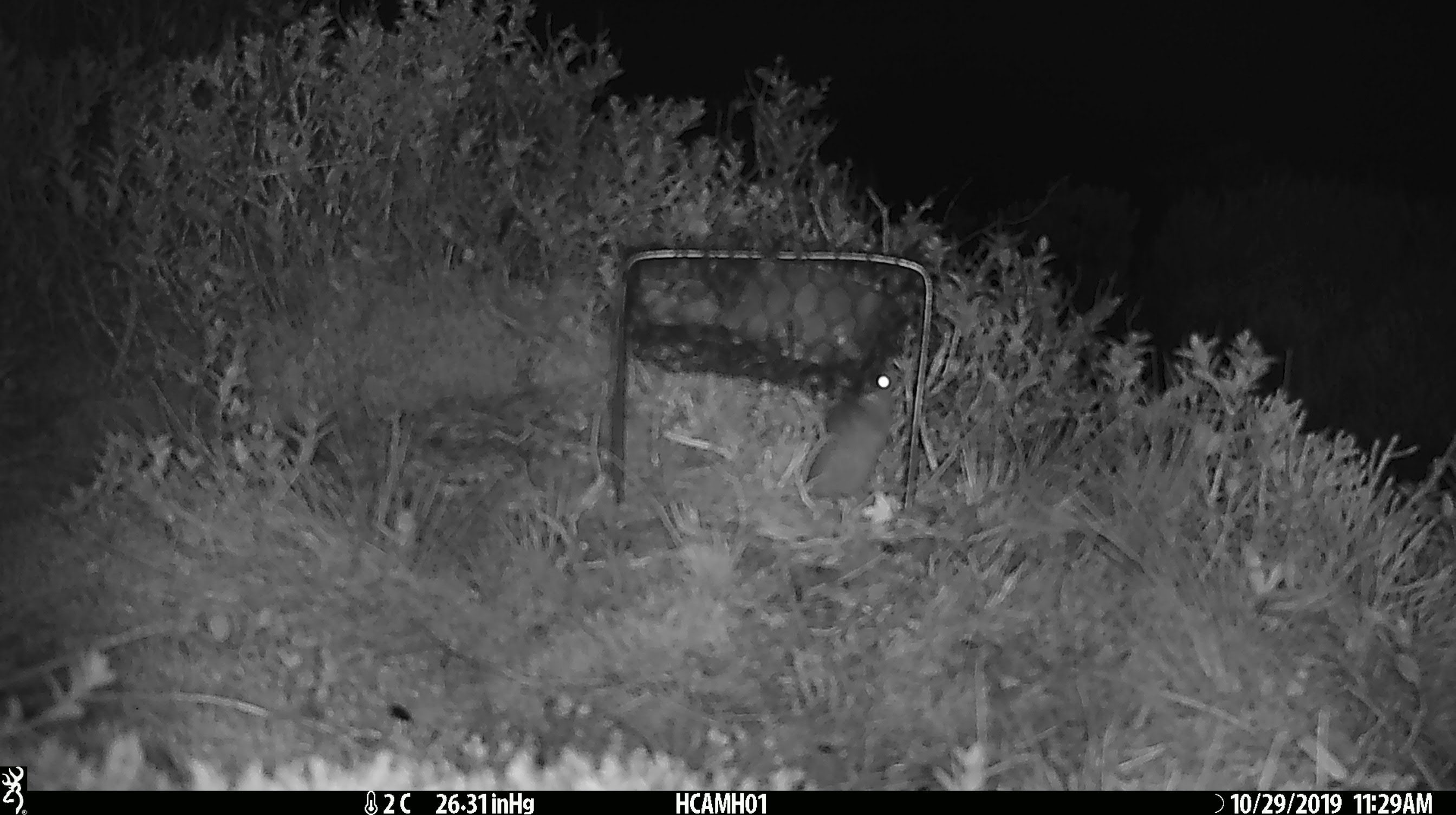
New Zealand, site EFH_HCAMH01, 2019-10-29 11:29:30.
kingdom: Animalia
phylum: Chordata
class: Mammalia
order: Rodentia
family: Muridae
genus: Mus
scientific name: Mus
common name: mouse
Mouse (Mus).